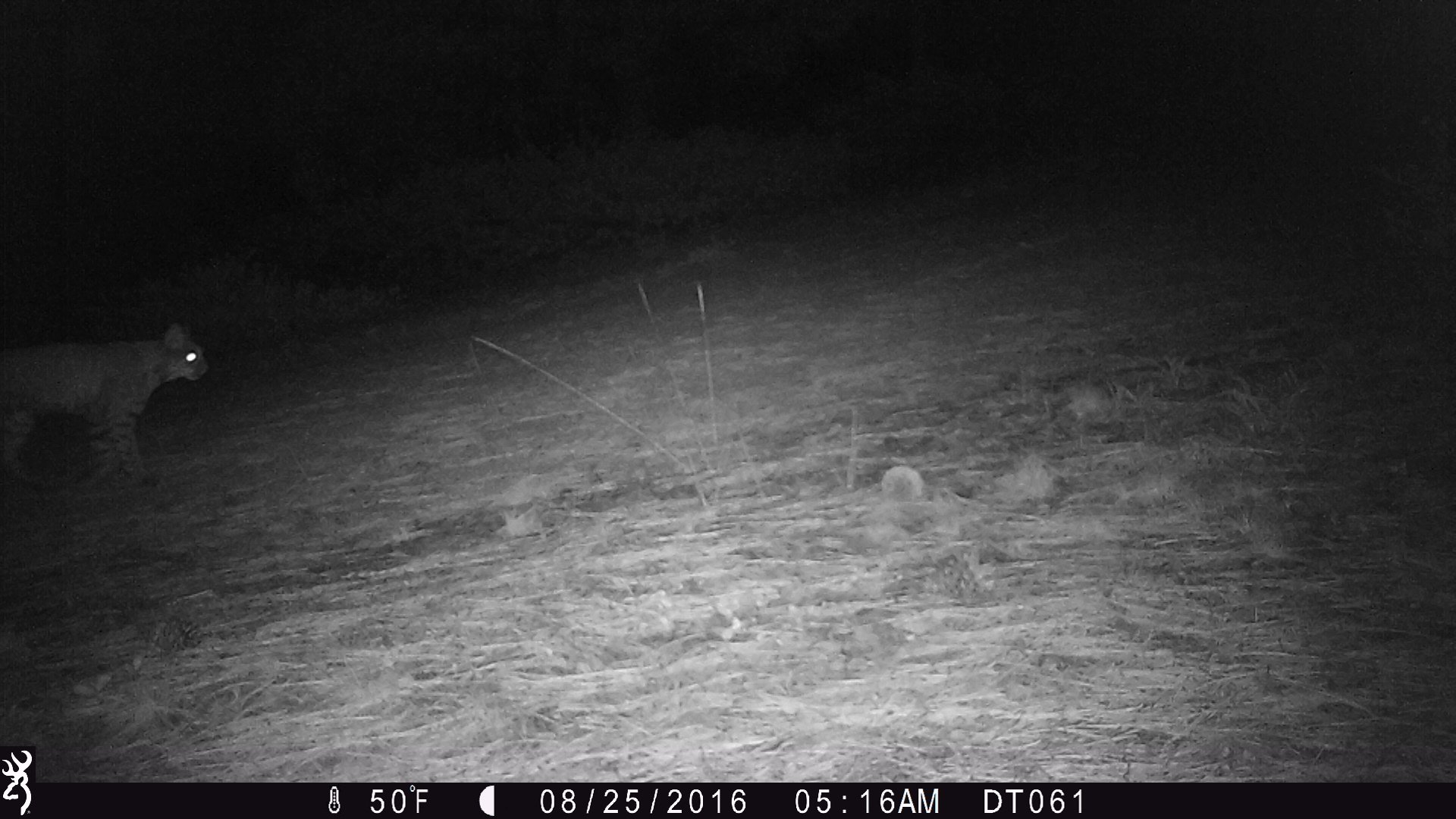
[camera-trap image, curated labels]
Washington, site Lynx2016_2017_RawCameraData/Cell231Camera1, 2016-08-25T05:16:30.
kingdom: Animalia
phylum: Chordata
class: Mammalia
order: Carnivora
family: Felidae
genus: Lynx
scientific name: Lynx rufus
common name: bobcat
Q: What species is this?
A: Lynx rufus (bobcat).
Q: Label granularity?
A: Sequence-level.